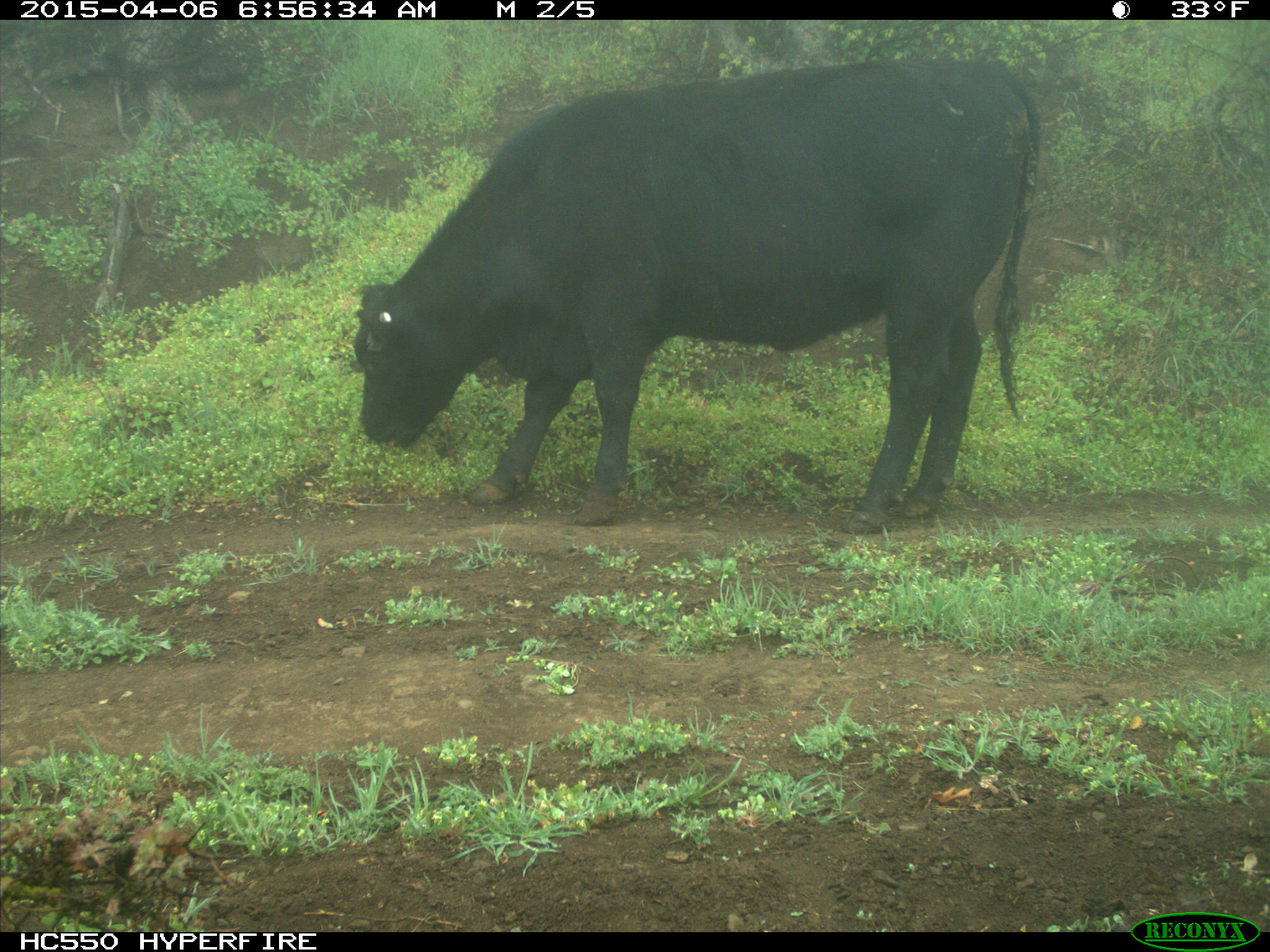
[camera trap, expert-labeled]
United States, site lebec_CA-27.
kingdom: Animalia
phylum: Chordata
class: Mammalia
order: Artiodactyla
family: Bovidae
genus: Bos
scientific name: Bos taurus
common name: domestic cow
Bos taurus (domestic cow).